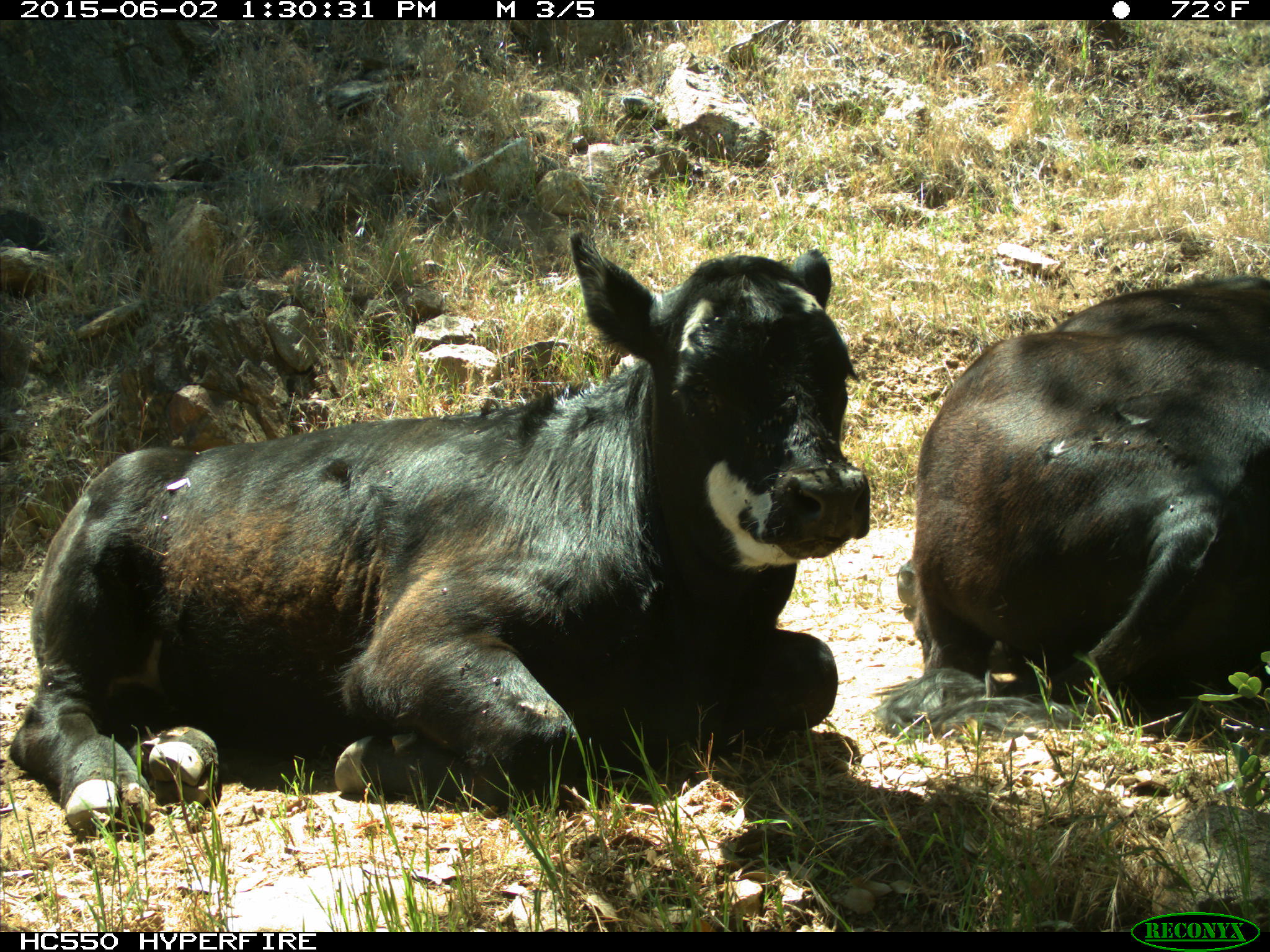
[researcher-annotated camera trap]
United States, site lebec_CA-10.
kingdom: Animalia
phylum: Chordata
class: Mammalia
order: Artiodactyla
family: Bovidae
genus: Bos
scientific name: Bos taurus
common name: domestic cow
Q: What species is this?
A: Bos taurus (domestic cow).